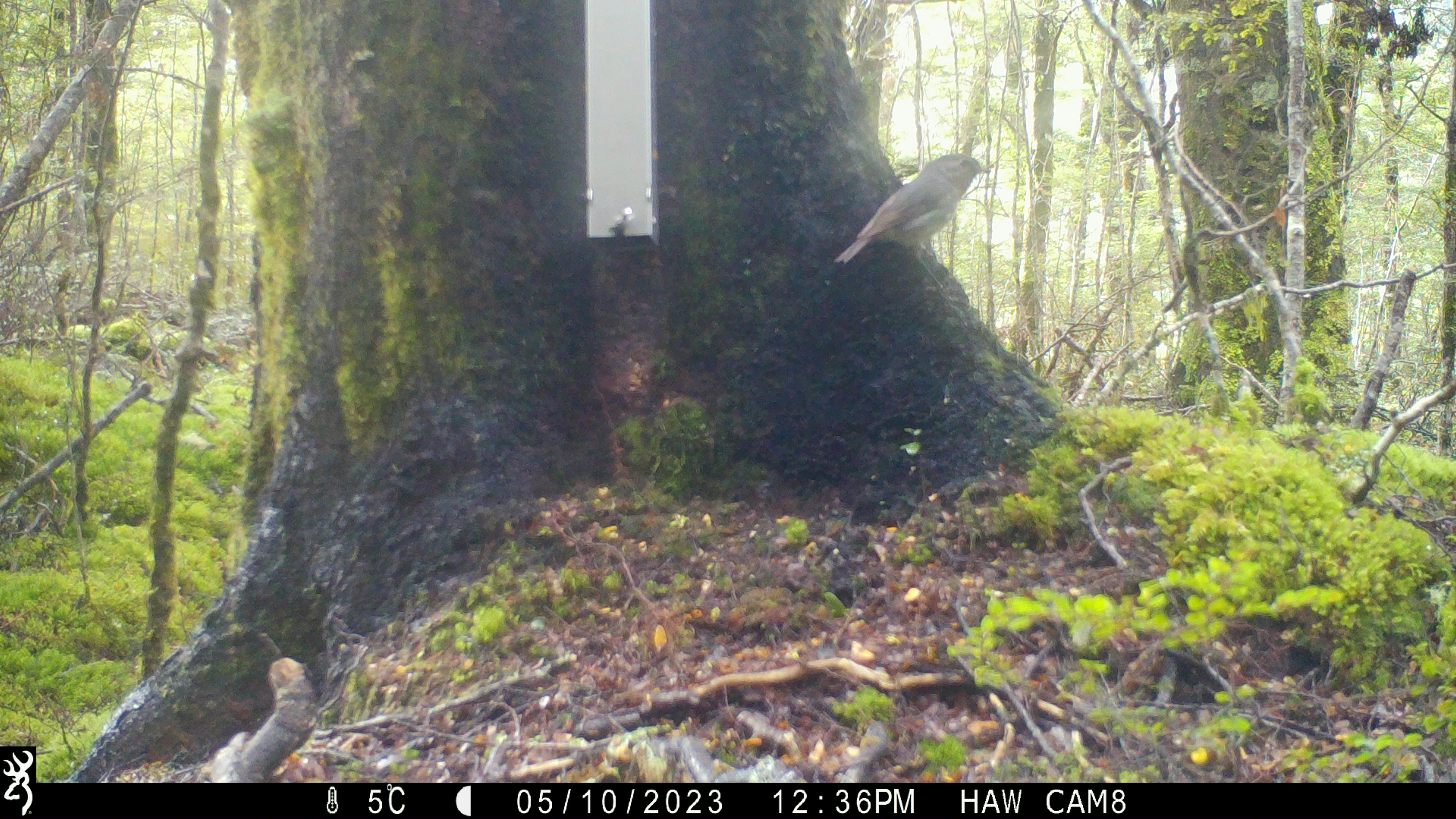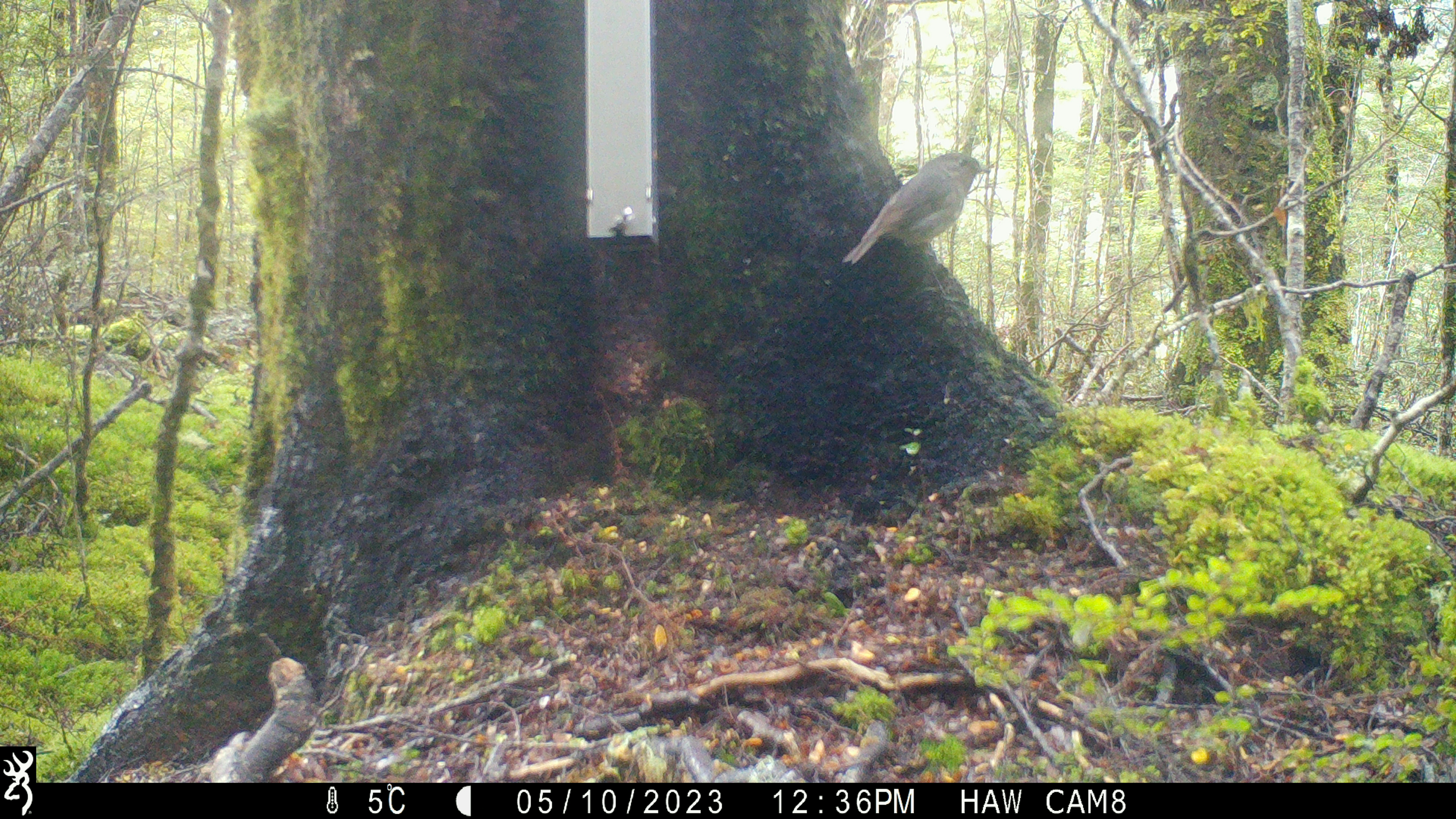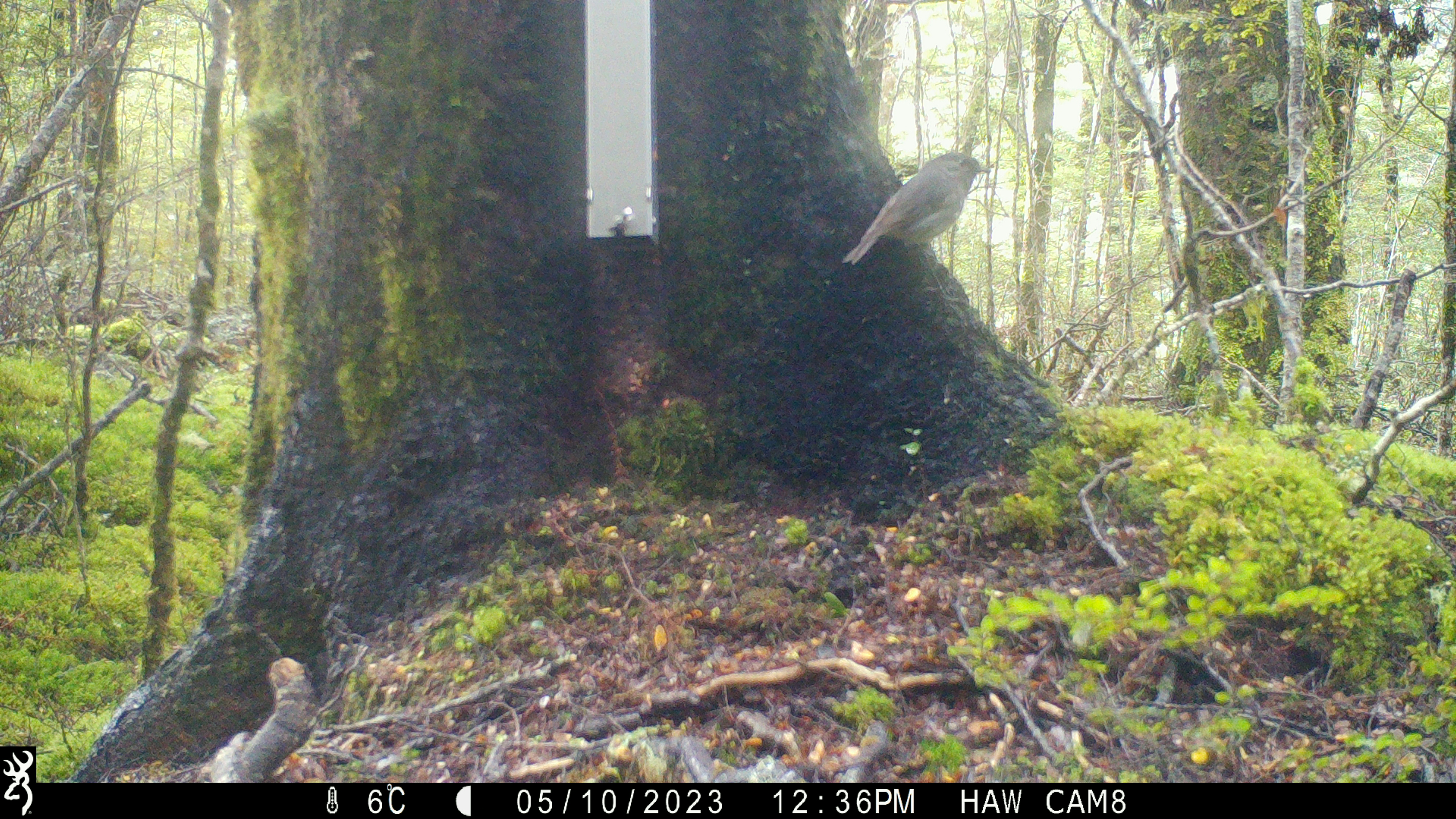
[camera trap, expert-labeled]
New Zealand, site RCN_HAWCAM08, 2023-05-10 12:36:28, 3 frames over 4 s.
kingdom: Animalia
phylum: Chordata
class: Aves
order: Passeriformes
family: Petroicidae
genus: Petroica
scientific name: Petroica australis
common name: new zealand robin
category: robin